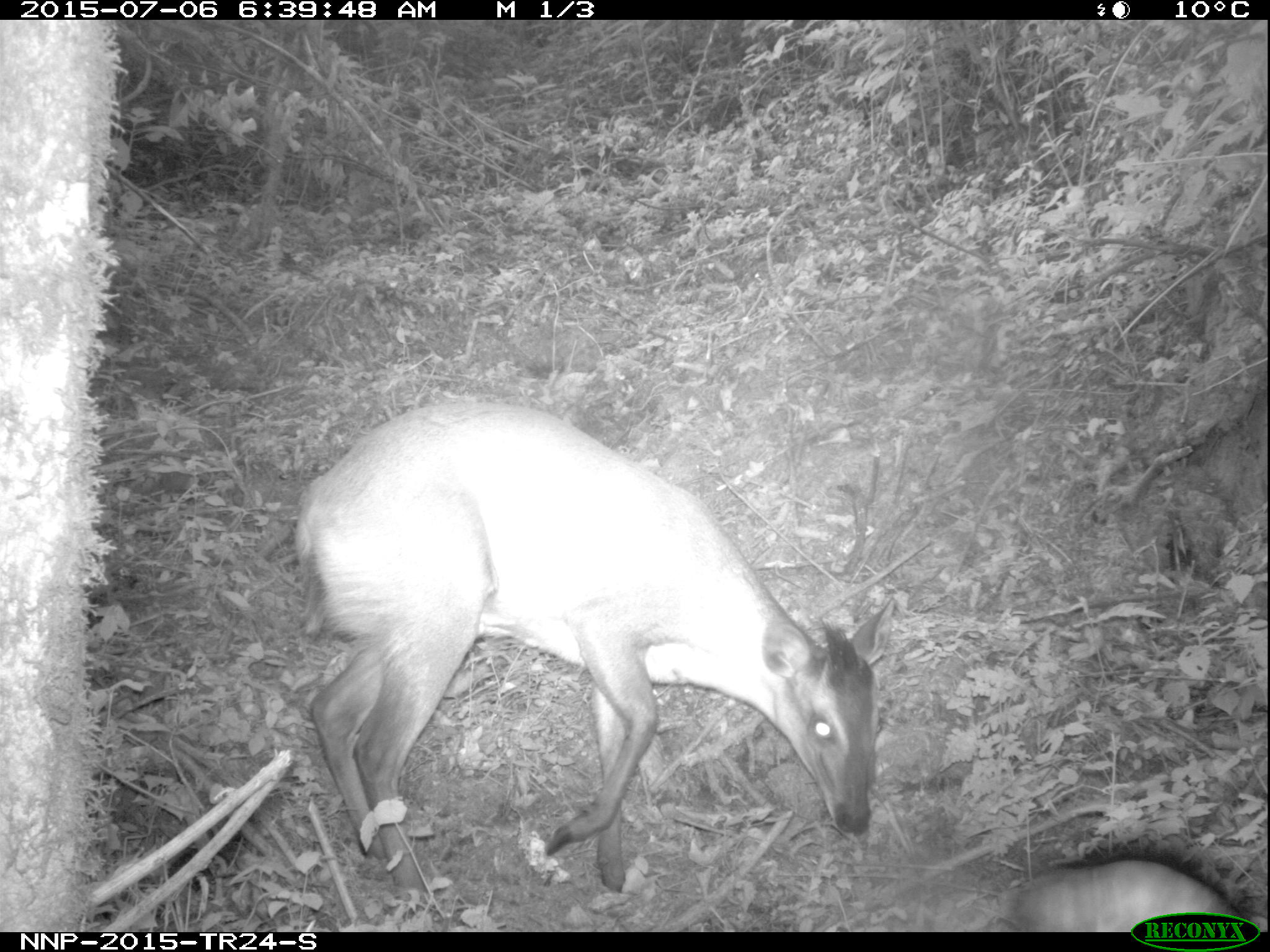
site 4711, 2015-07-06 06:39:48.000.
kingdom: Animalia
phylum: Chordata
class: Mammalia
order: Artiodactyla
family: Bovidae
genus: Cephalophus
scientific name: Cephalophus nigrifrons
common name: black-fronted duiker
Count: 1.